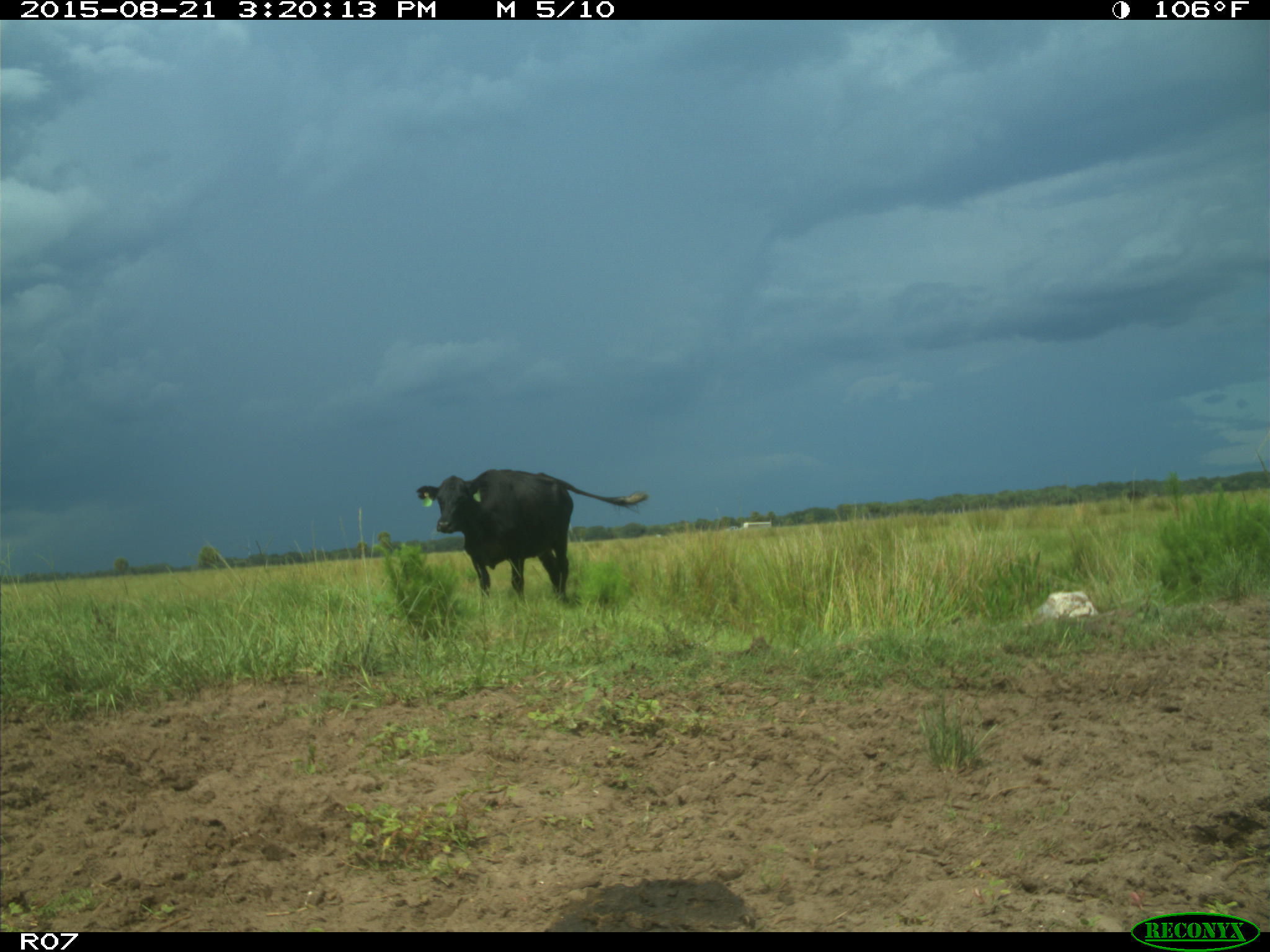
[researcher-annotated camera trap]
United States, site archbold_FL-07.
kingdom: Animalia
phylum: Chordata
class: Mammalia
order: Artiodactyla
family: Bovidae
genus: Bos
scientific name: Bos taurus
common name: domestic cow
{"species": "Bos taurus (domestic cow)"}